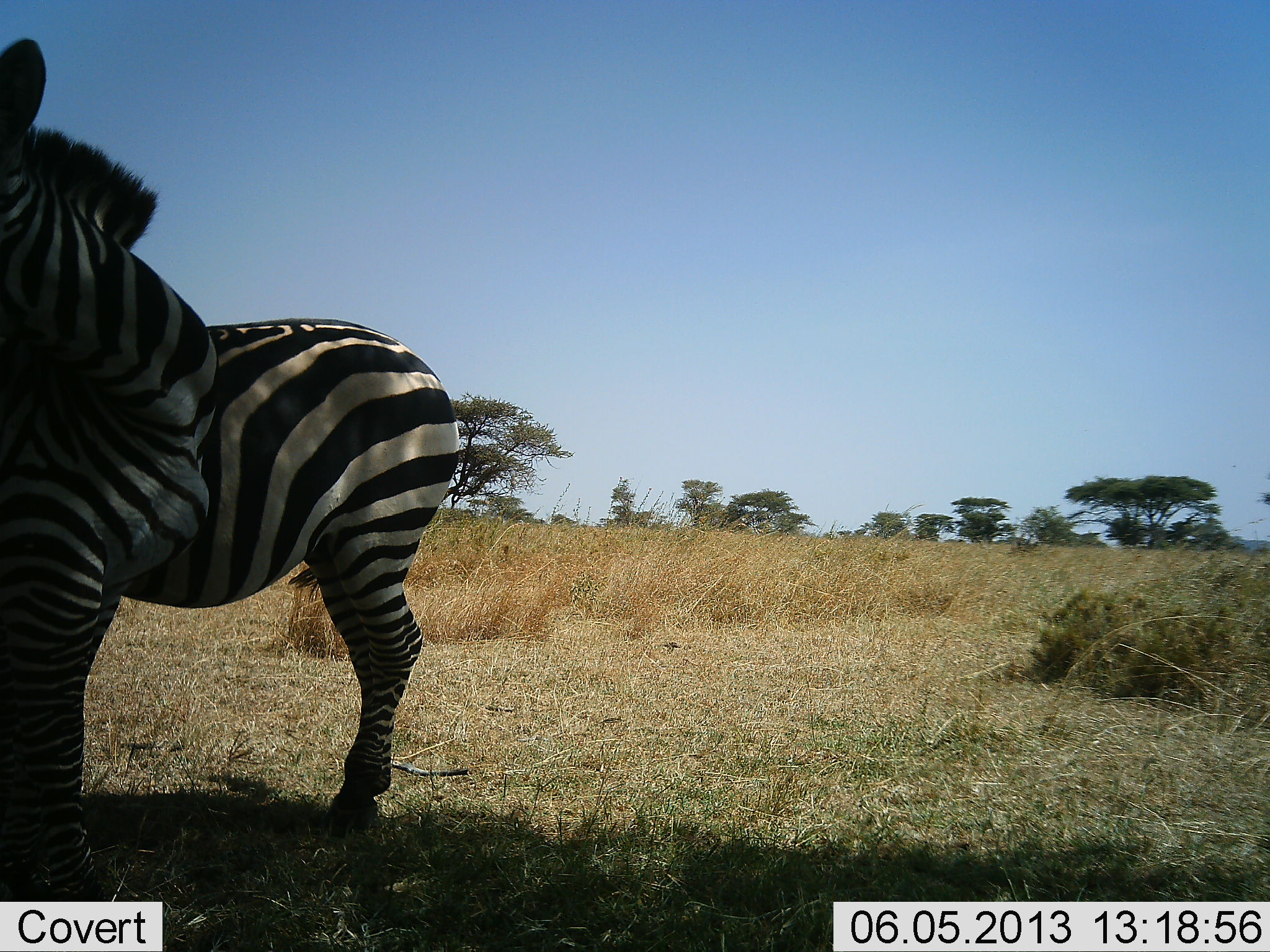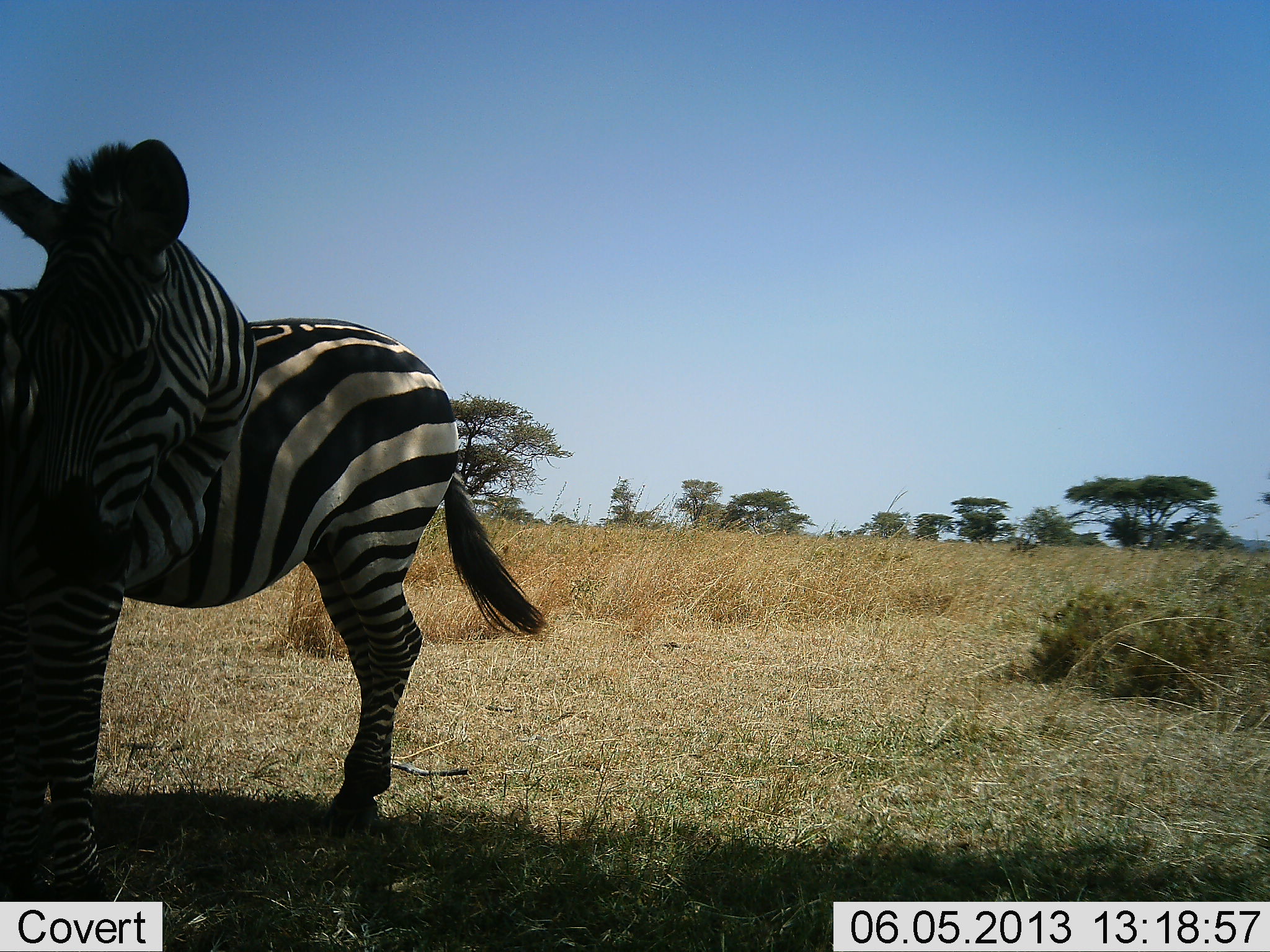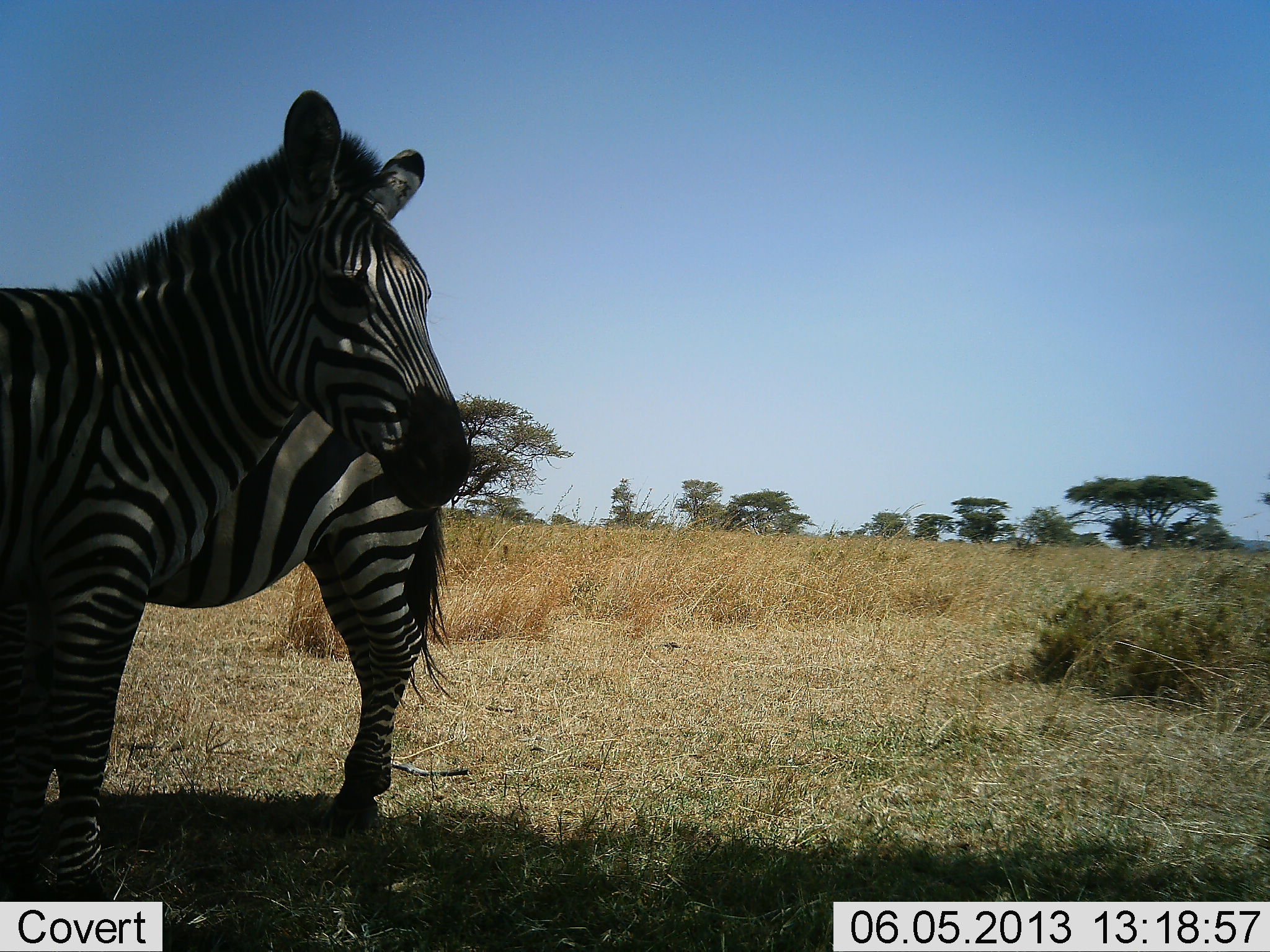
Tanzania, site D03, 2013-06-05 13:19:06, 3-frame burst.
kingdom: Animalia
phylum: Chordata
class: Mammalia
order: Perissodactyla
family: Equidae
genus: Equus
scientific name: Equus quagga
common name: plains zebra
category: zebra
Zebra (plains zebra) (Equus quagga), count 2. Behavior (volunteer vote fractions): standing 91%, resting 5%, moving 18%, interacting 0%. Young present (vote fraction): 0%. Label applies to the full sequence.